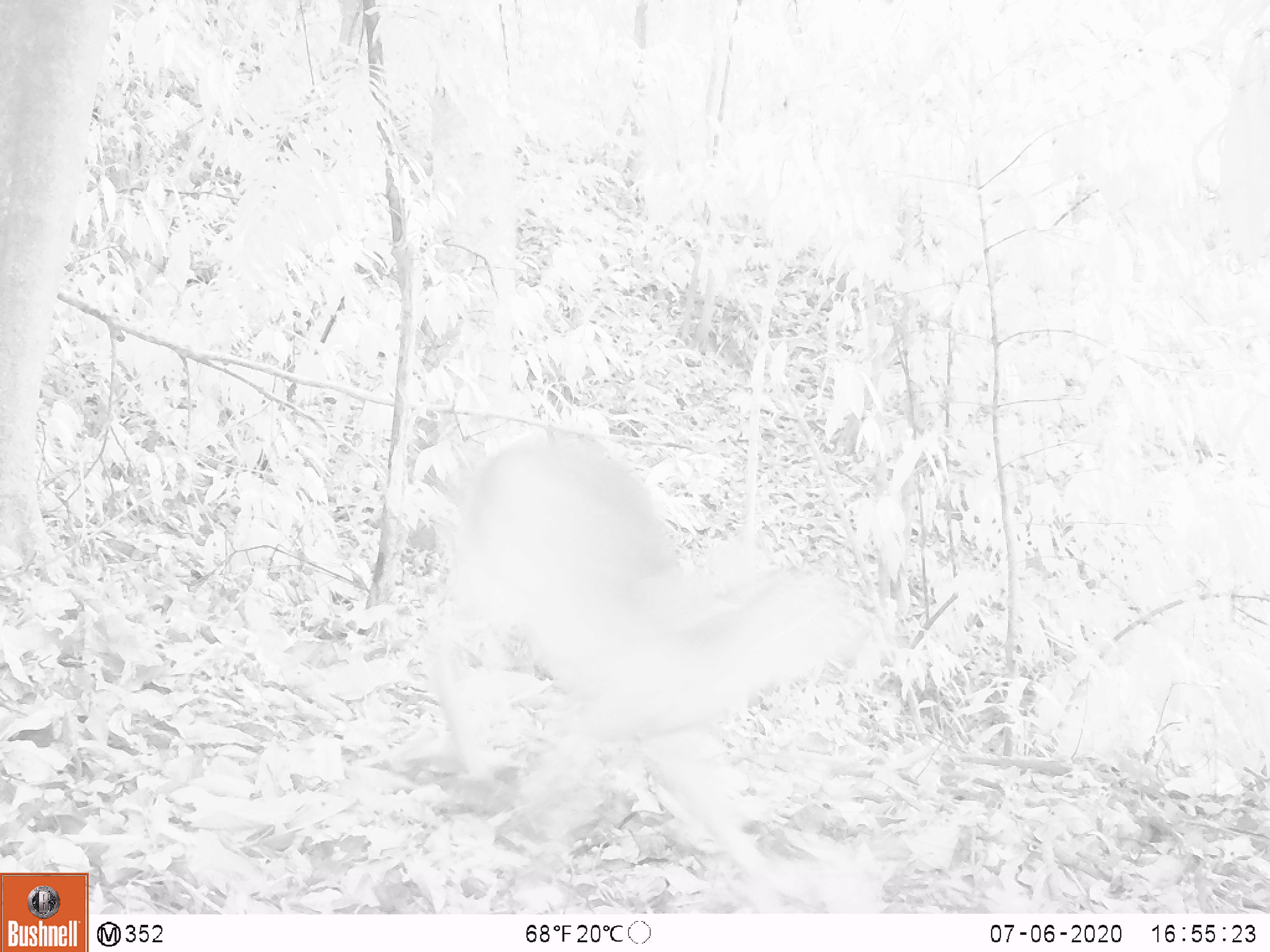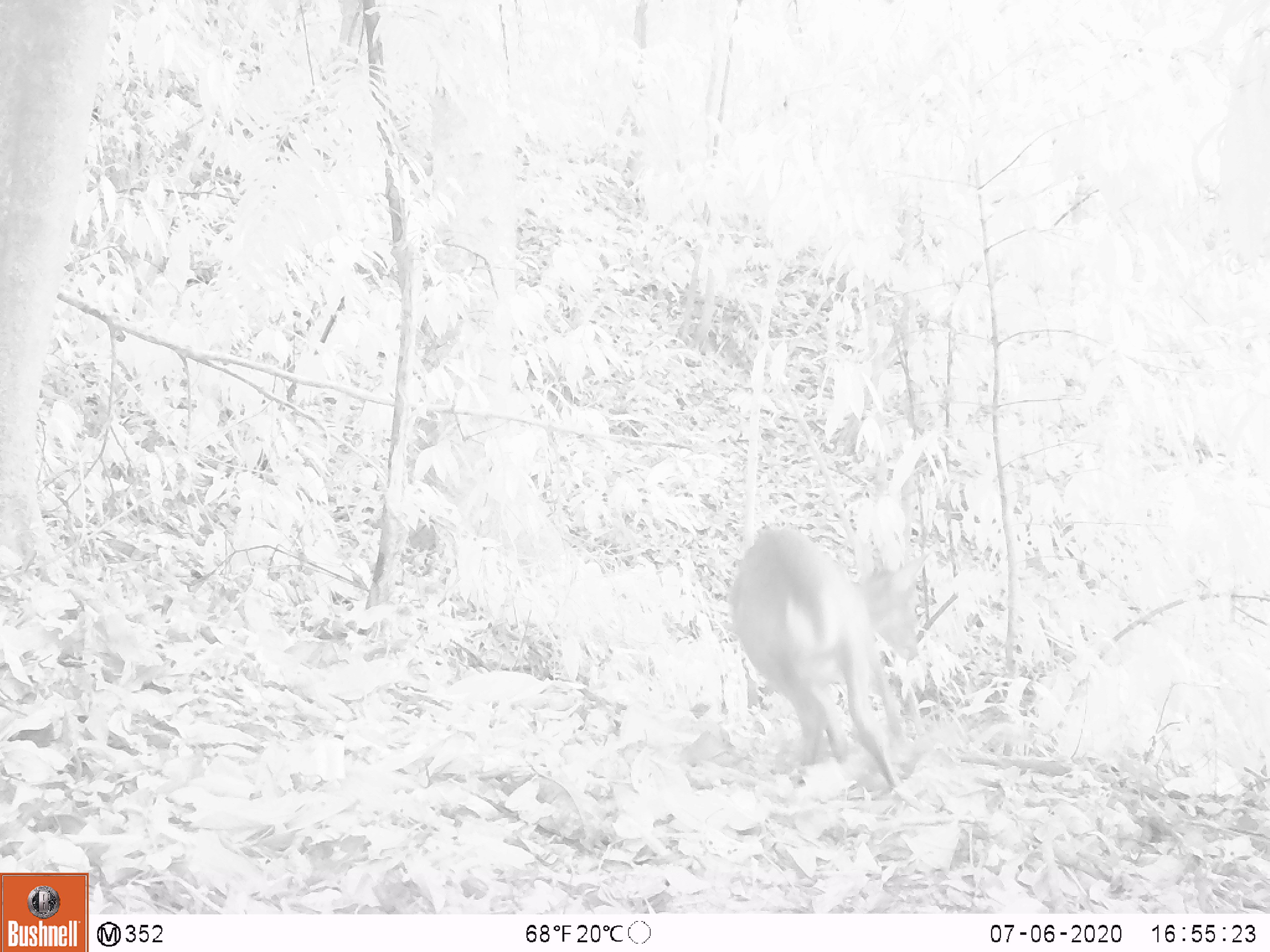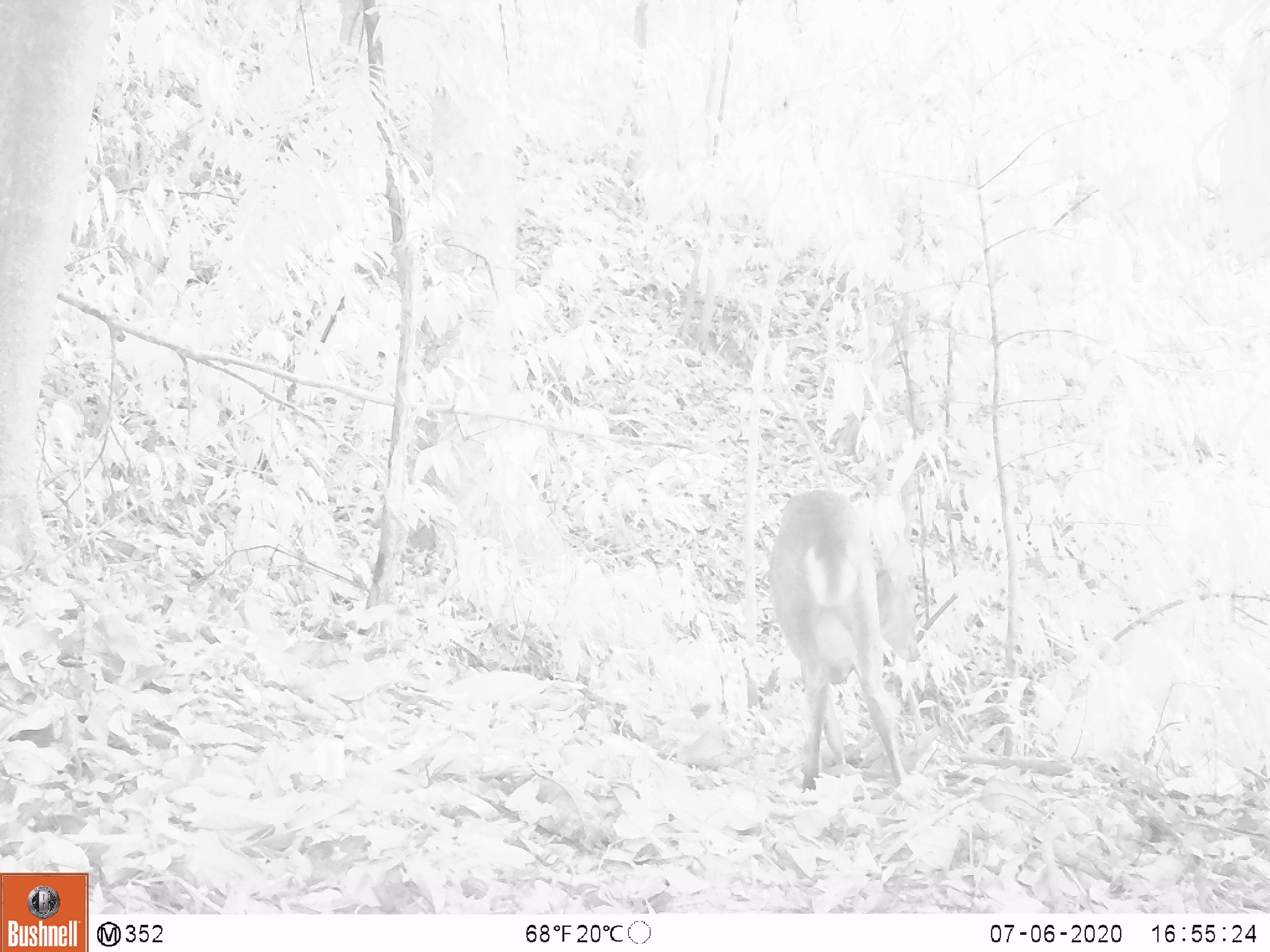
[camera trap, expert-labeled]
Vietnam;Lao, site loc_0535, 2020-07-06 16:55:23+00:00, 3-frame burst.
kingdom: Animalia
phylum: Chordata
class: Mammalia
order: Artiodactyla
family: Cervidae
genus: Muntiacus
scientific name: Muntiacus vuquangensis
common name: large-antlered muntjac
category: large antlered muntjac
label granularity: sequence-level